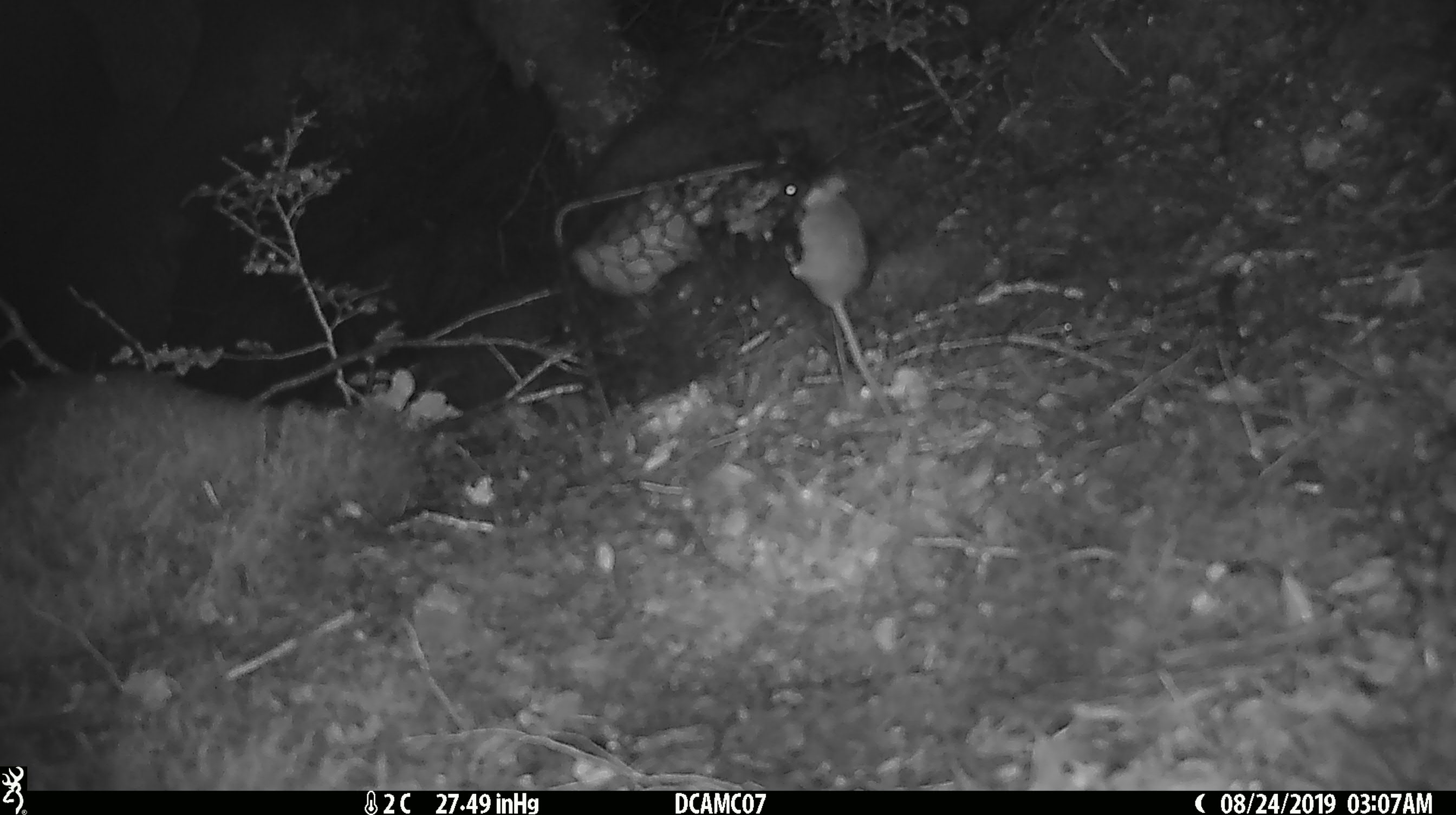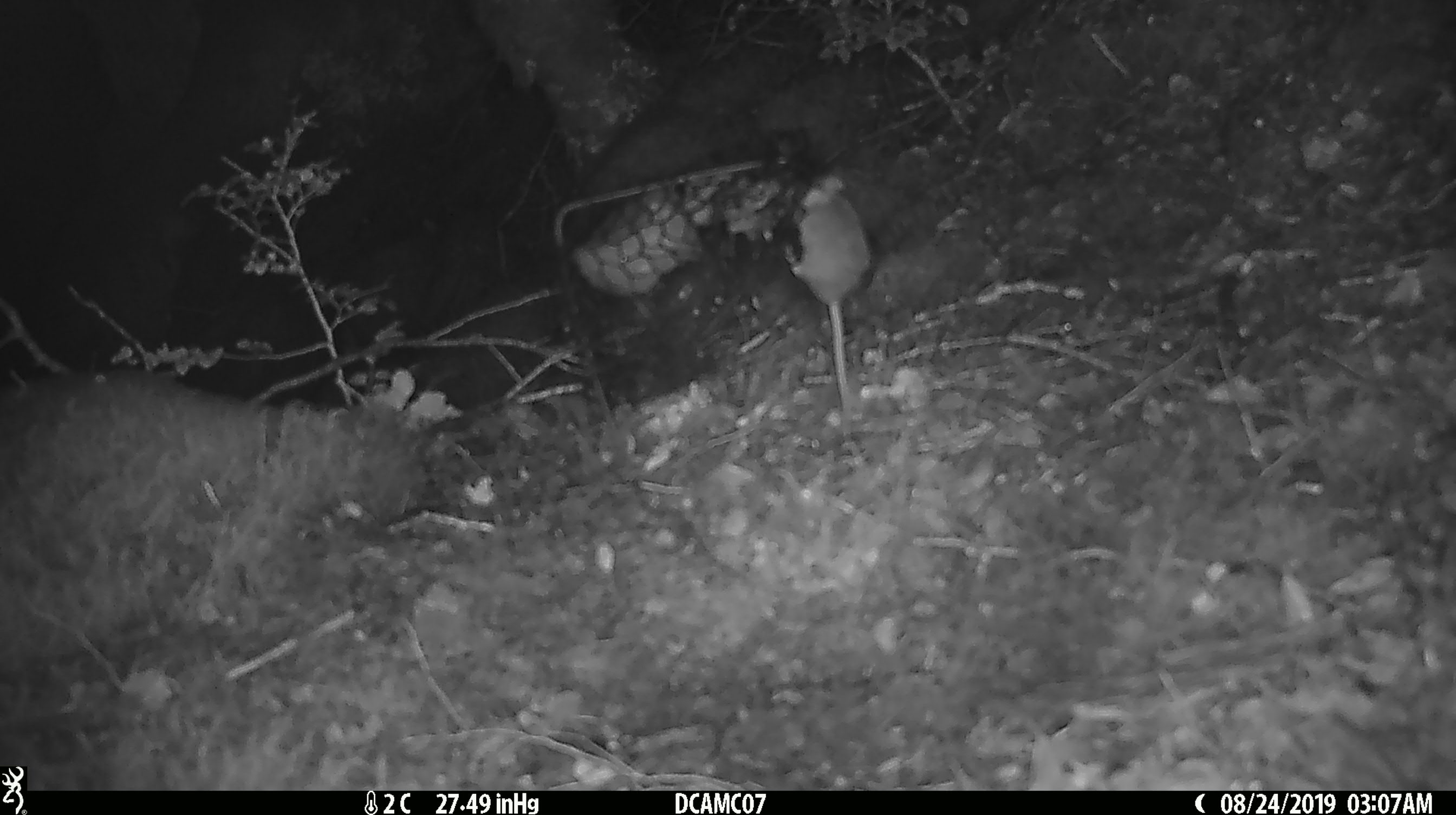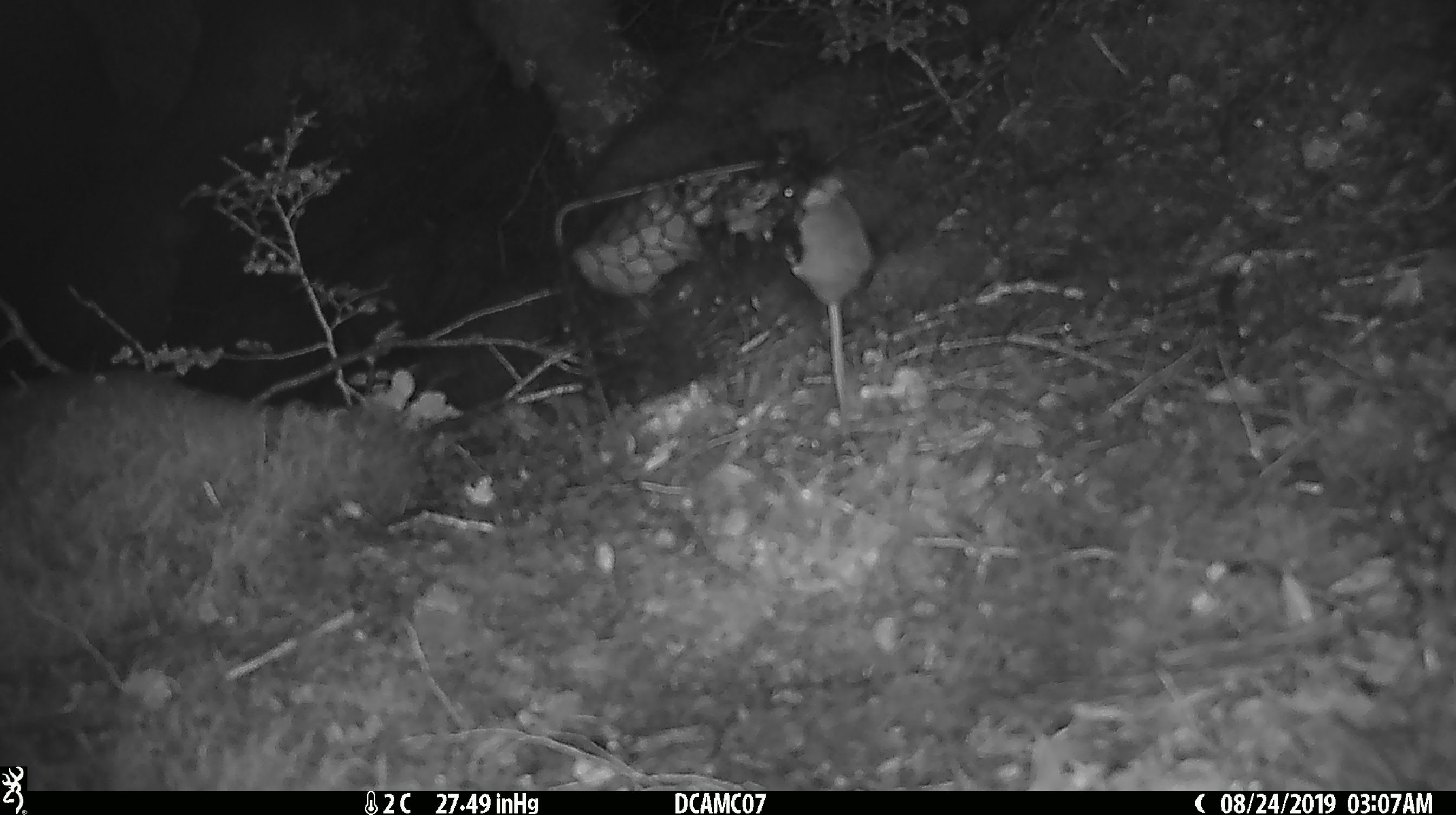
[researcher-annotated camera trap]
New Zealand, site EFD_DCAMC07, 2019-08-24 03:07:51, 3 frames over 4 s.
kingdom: Animalia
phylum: Chordata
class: Mammalia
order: Rodentia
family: Muridae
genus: Mus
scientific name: Mus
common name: mouse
Mouse (Mus).